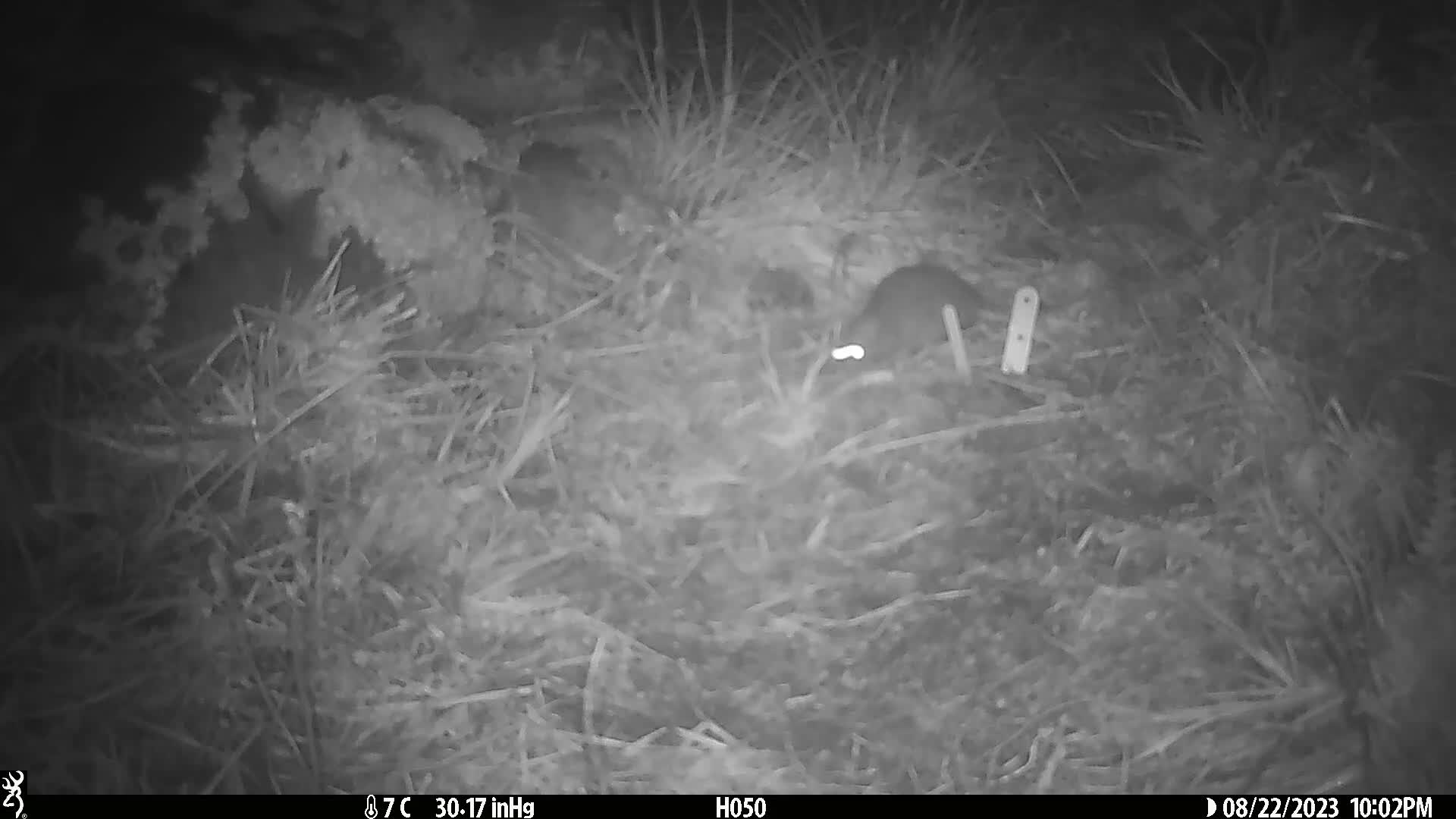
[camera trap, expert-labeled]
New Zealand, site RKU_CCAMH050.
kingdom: Animalia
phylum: Chordata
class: Mammalia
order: Rodentia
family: Muridae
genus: Rattus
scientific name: Rattus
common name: rat